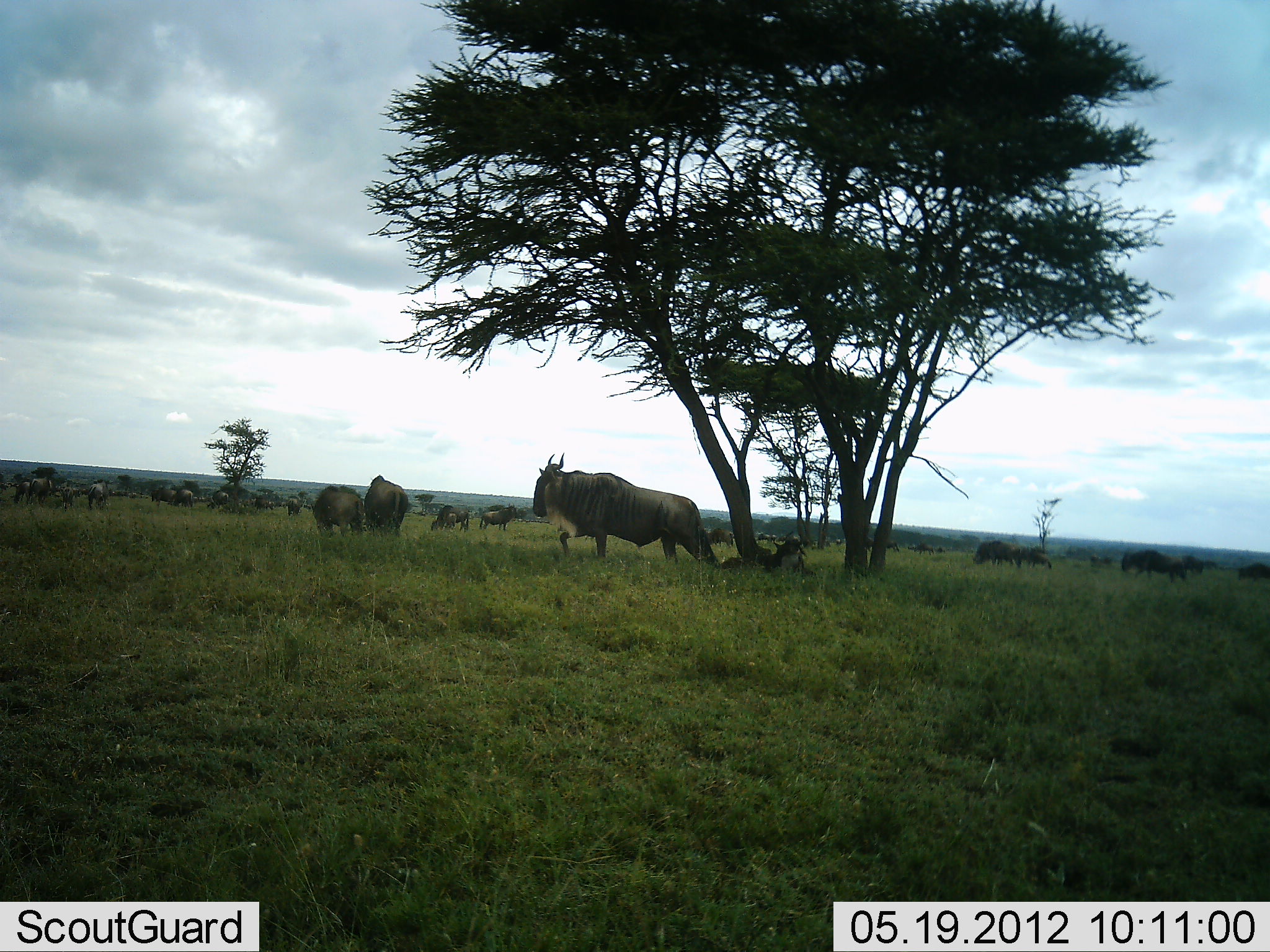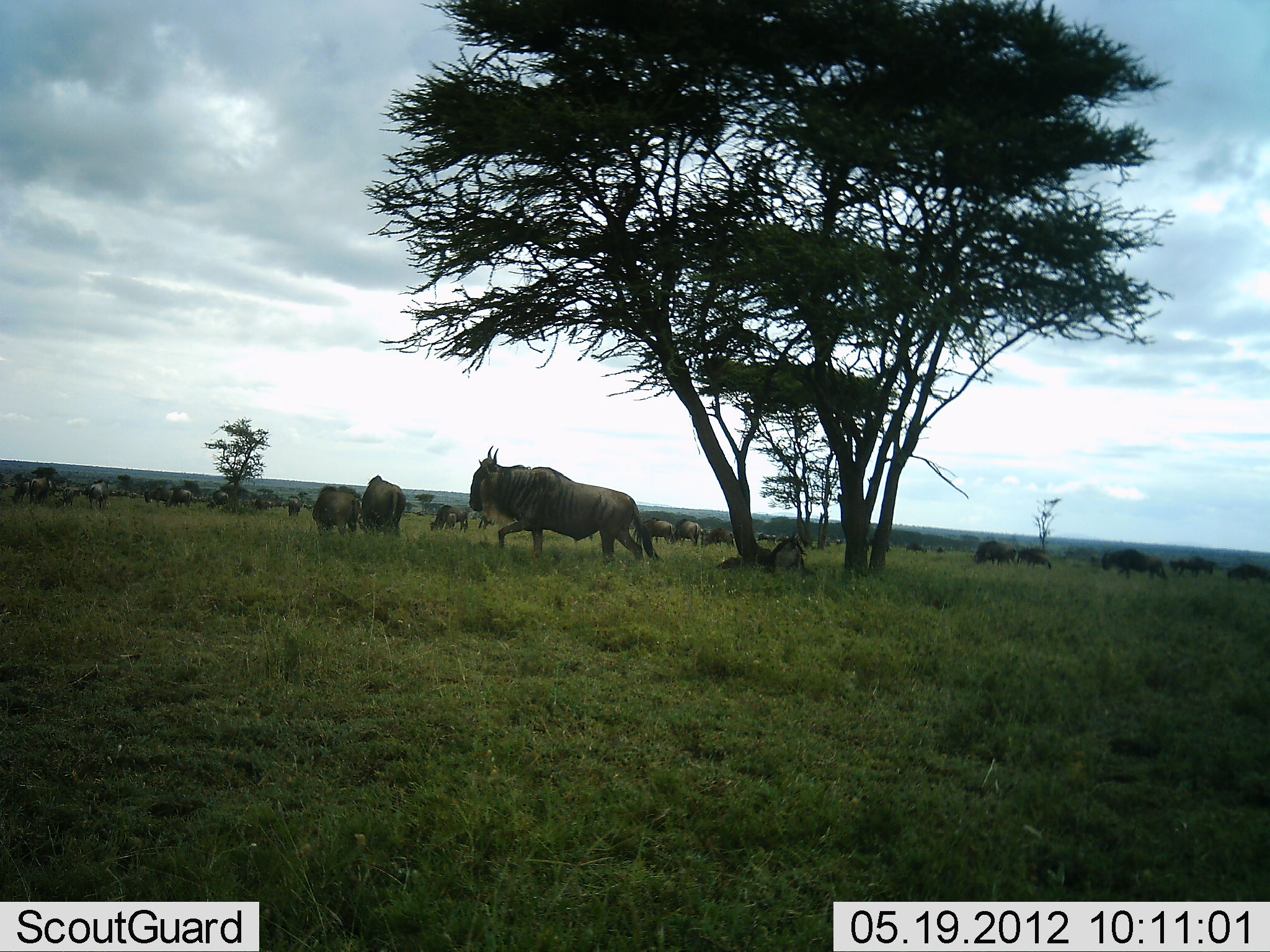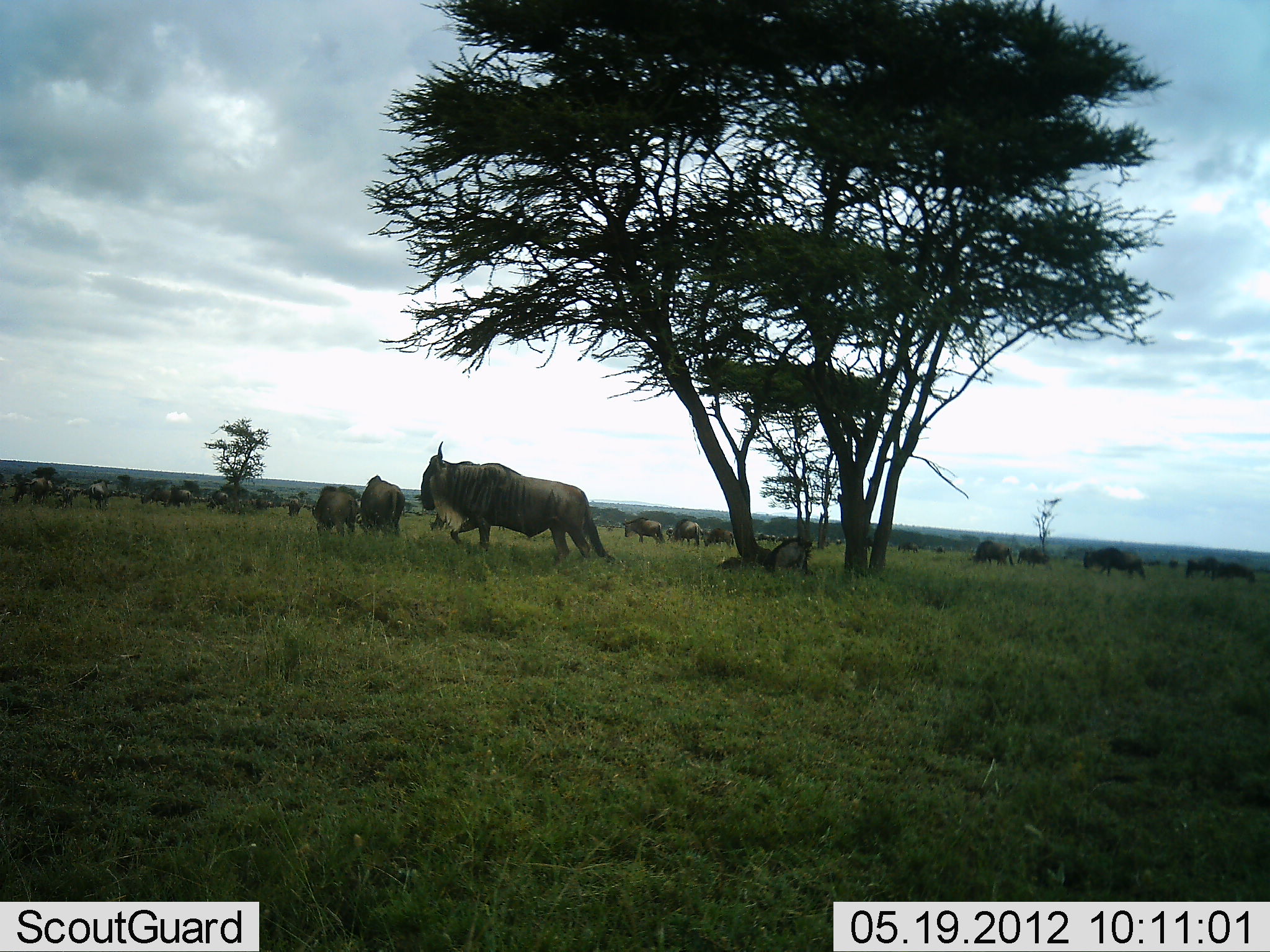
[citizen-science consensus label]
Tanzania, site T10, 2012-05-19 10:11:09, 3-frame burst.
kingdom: Animalia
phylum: Chordata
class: Mammalia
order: Artiodactyla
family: Bovidae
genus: Connochaetes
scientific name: Connochaetes taurinus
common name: blue wildebeest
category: wildebeest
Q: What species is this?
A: Wildebeest (blue wildebeest) (Connochaetes taurinus).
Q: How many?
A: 11-50.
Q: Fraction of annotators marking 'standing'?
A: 70%.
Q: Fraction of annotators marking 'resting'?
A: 80%.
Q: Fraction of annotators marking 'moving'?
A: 80%.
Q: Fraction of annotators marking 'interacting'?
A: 20%.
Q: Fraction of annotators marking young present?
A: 10%.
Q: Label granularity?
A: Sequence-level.